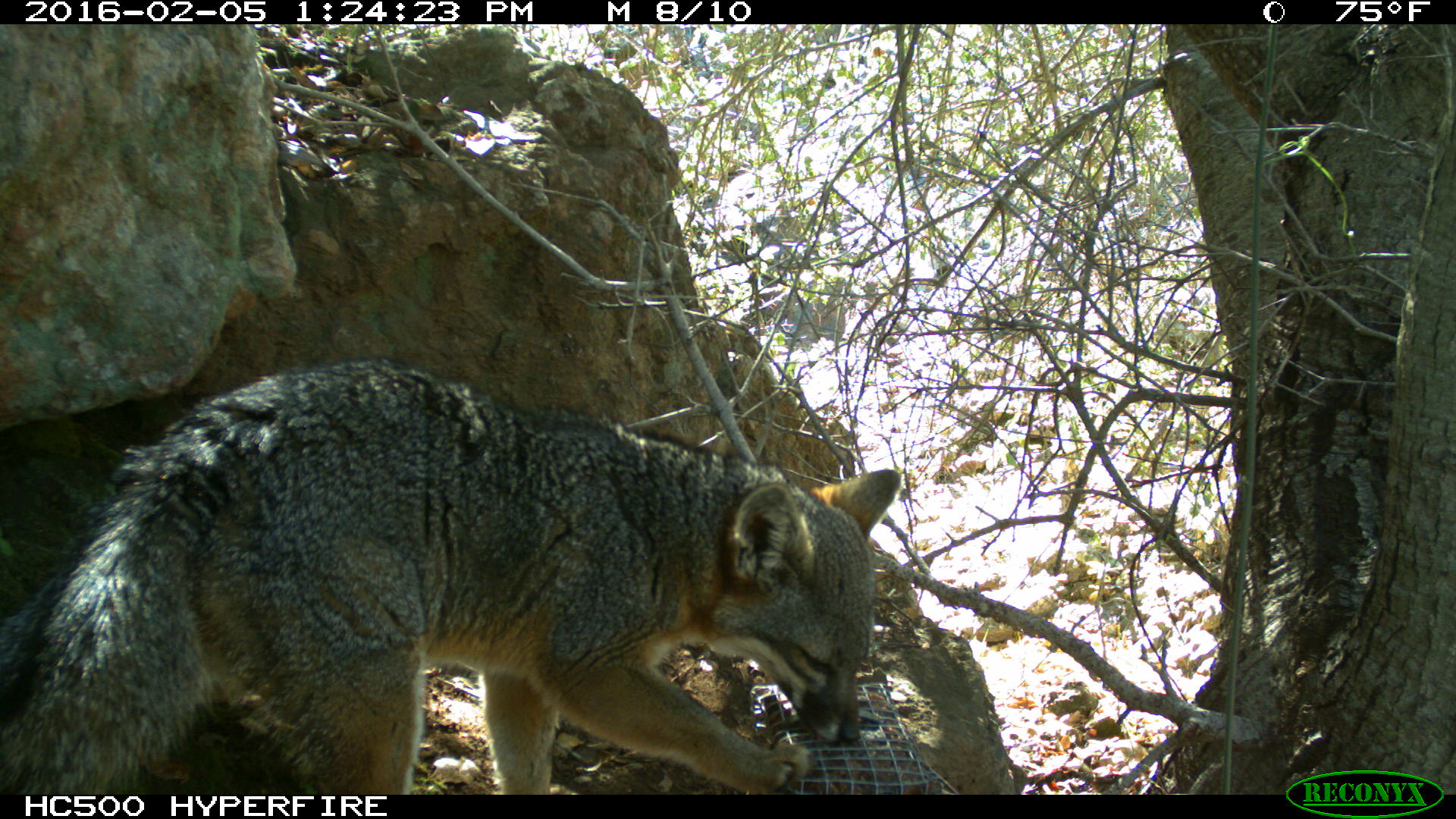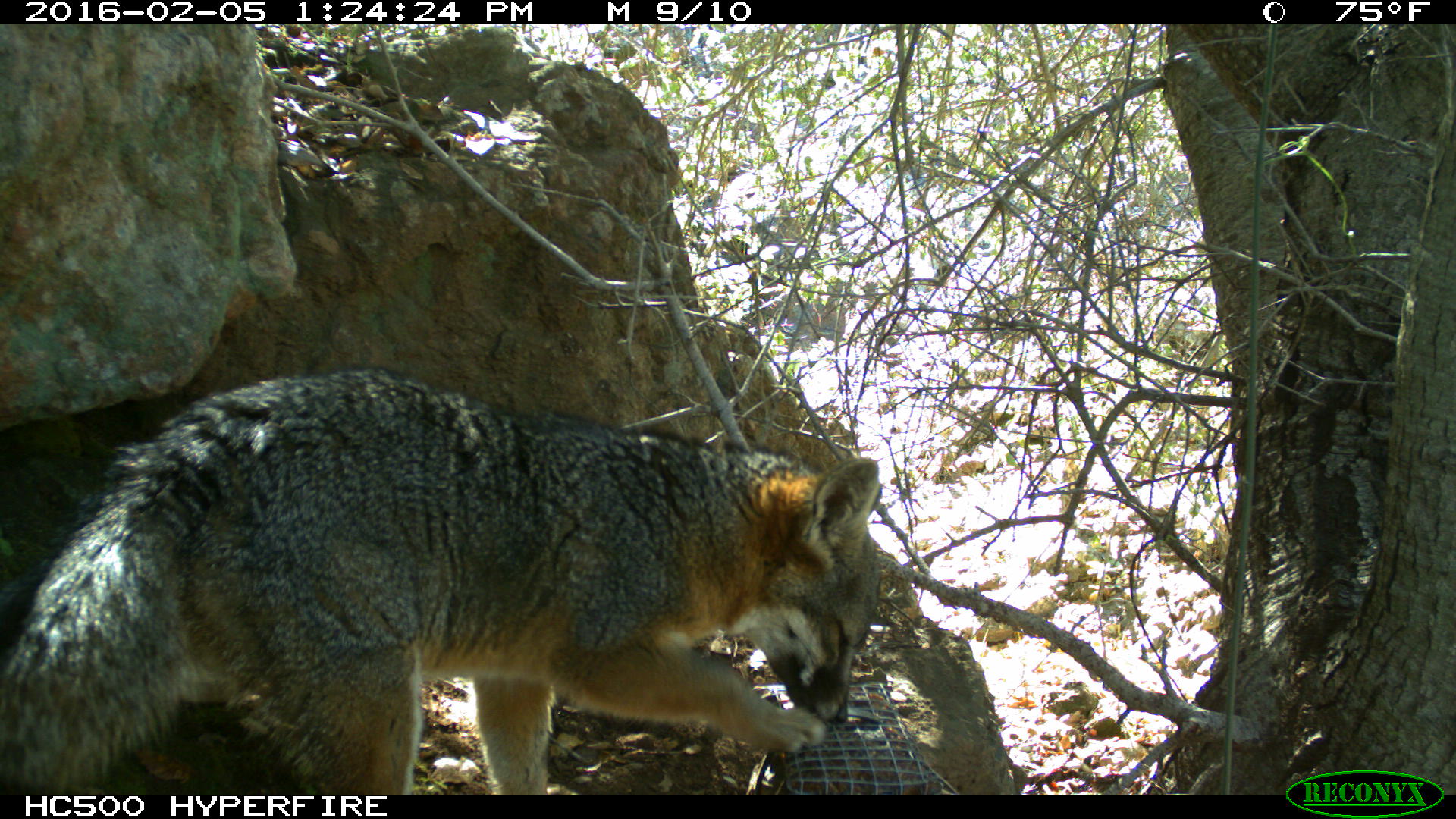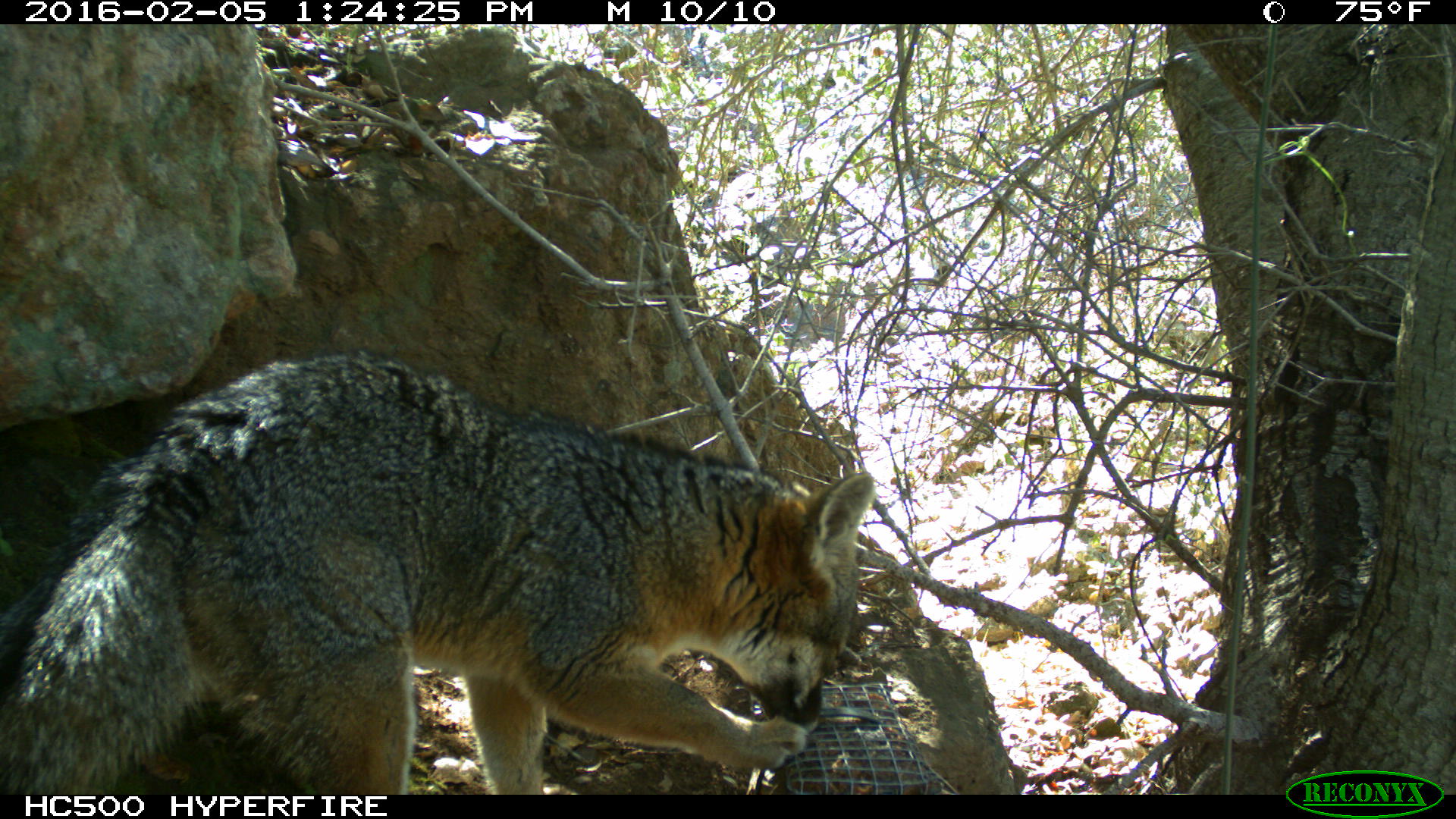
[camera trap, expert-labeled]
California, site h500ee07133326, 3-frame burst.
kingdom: Animalia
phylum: Chordata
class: Mammalia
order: Carnivora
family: Canidae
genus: Urocyon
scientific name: Urocyon littoralis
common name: island fox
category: fox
Fox (island fox) (Urocyon littoralis).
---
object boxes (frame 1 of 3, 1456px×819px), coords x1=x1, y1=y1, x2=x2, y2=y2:
fox: x1=0, y1=359, x2=899, y2=794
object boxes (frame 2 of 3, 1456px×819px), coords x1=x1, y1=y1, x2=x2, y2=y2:
fox: x1=0, y1=371, x2=880, y2=794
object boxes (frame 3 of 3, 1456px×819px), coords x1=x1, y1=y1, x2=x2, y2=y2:
fox: x1=0, y1=344, x2=878, y2=794